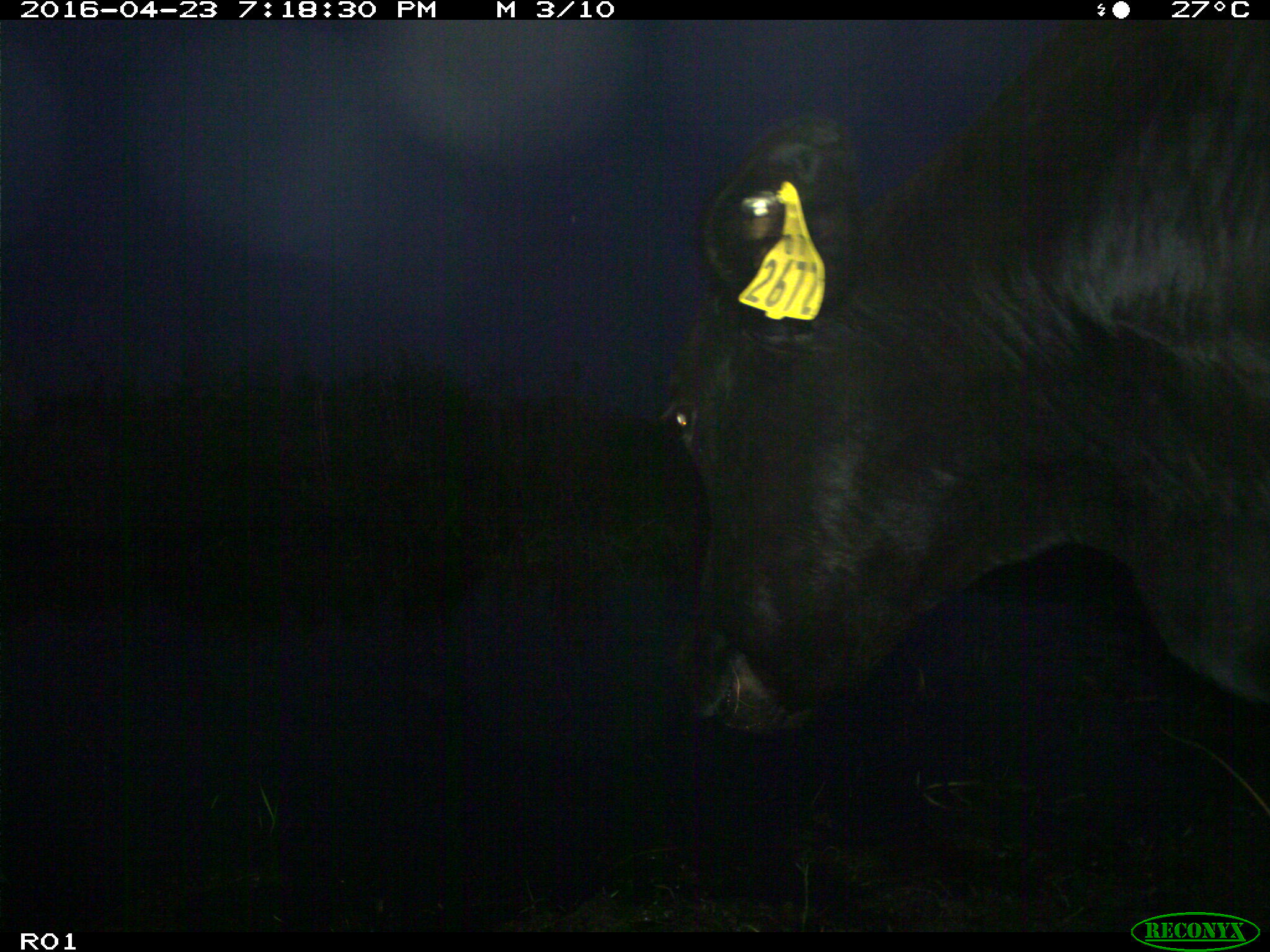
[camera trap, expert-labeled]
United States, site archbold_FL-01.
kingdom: Animalia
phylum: Chordata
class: Mammalia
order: Artiodactyla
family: Bovidae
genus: Bos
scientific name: Bos taurus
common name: domestic cow